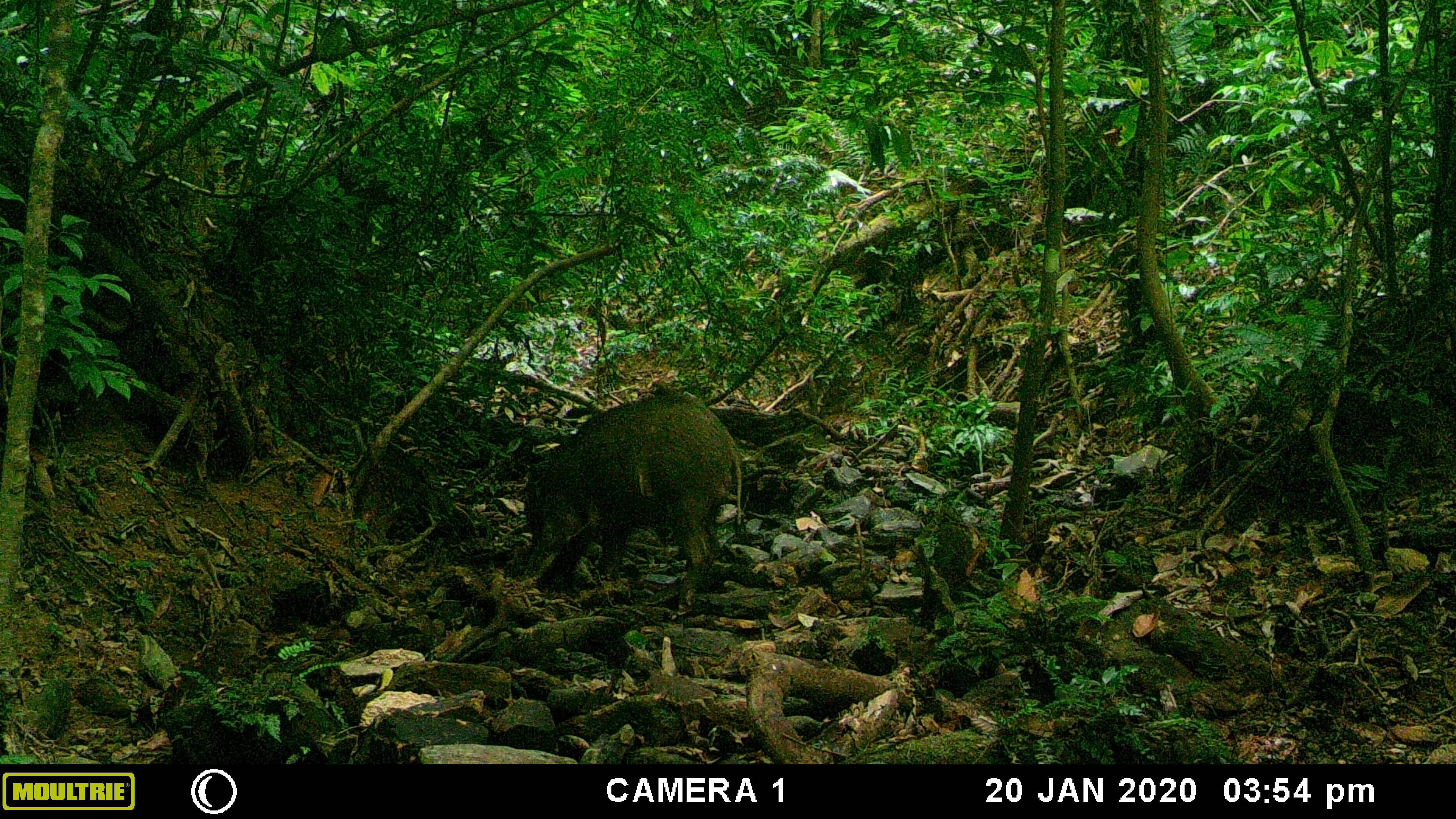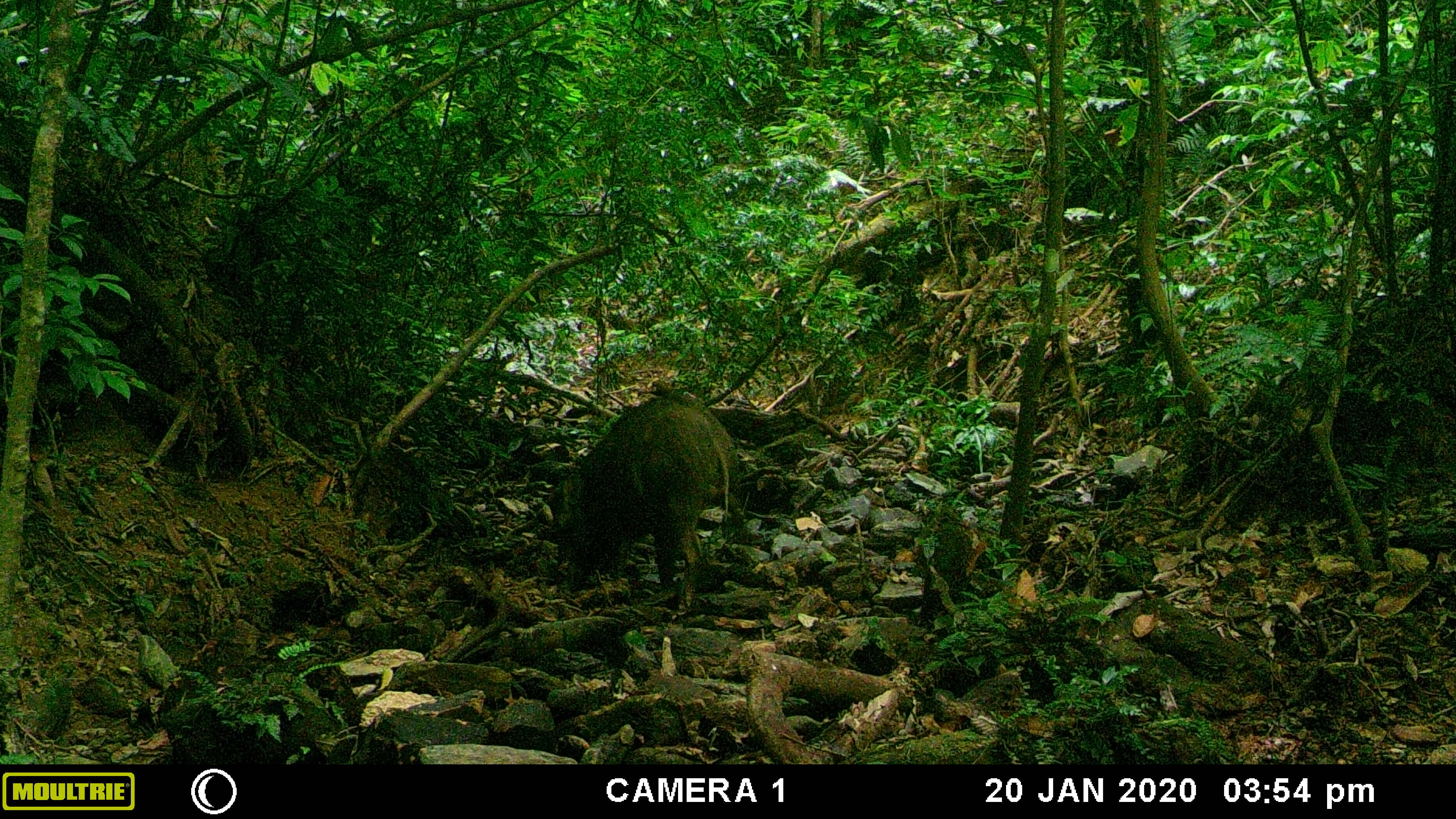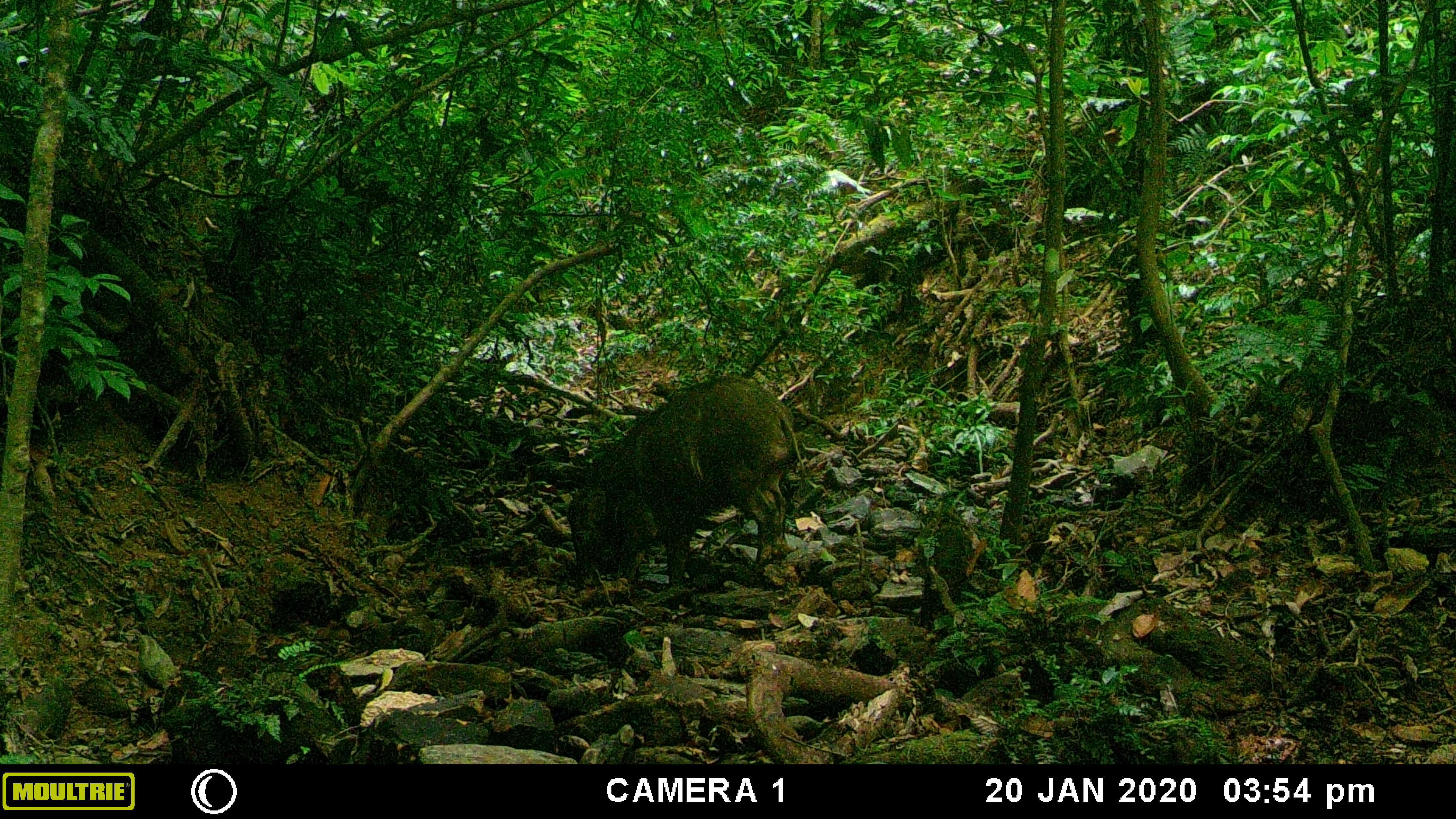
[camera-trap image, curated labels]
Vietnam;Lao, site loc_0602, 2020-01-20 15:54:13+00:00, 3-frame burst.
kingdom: Animalia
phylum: Chordata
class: Mammalia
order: Artiodactyla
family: Suidae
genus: Sus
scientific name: Sus scrofa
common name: eurasian wild pig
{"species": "eurasian wild pig (Sus scrofa)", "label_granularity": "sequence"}